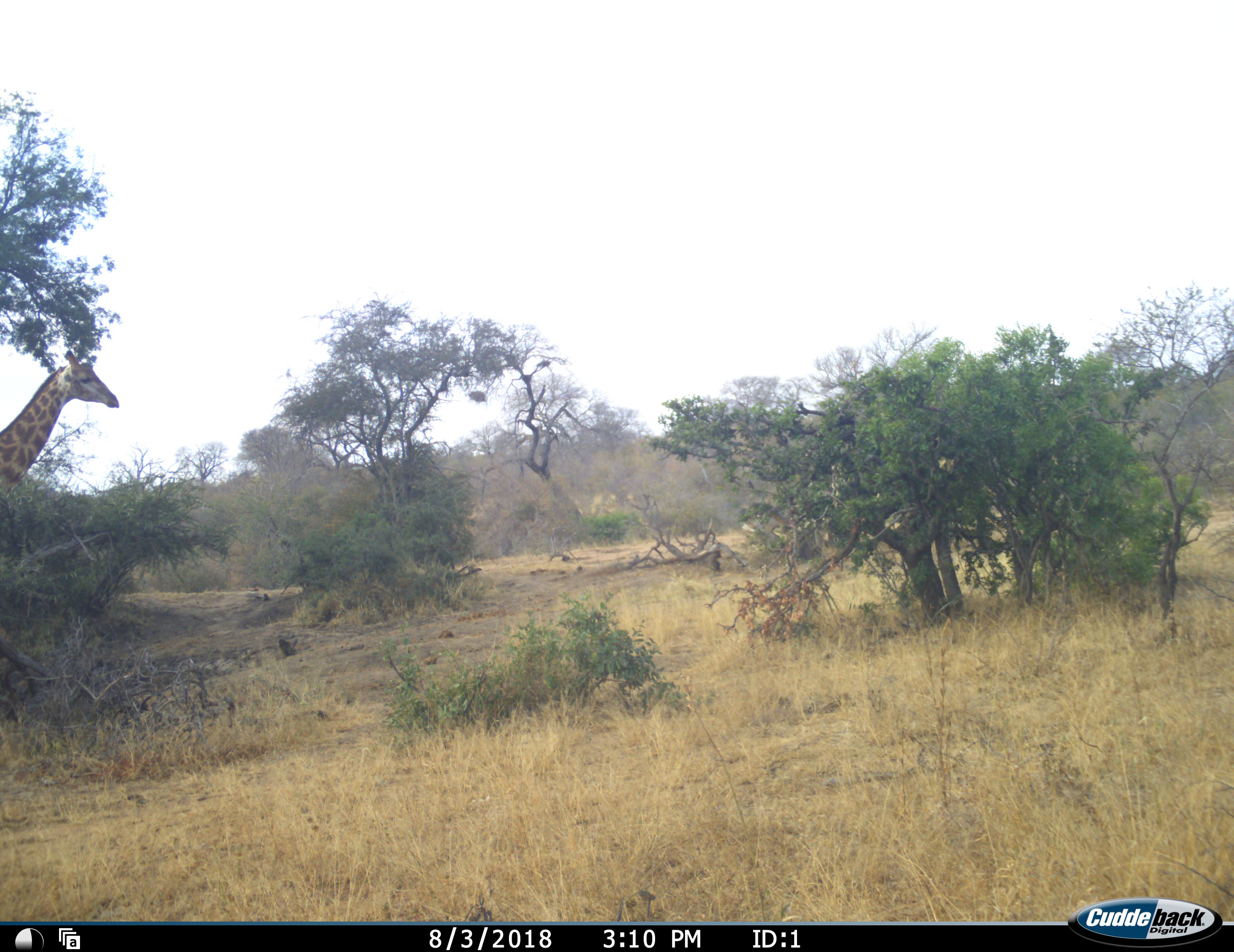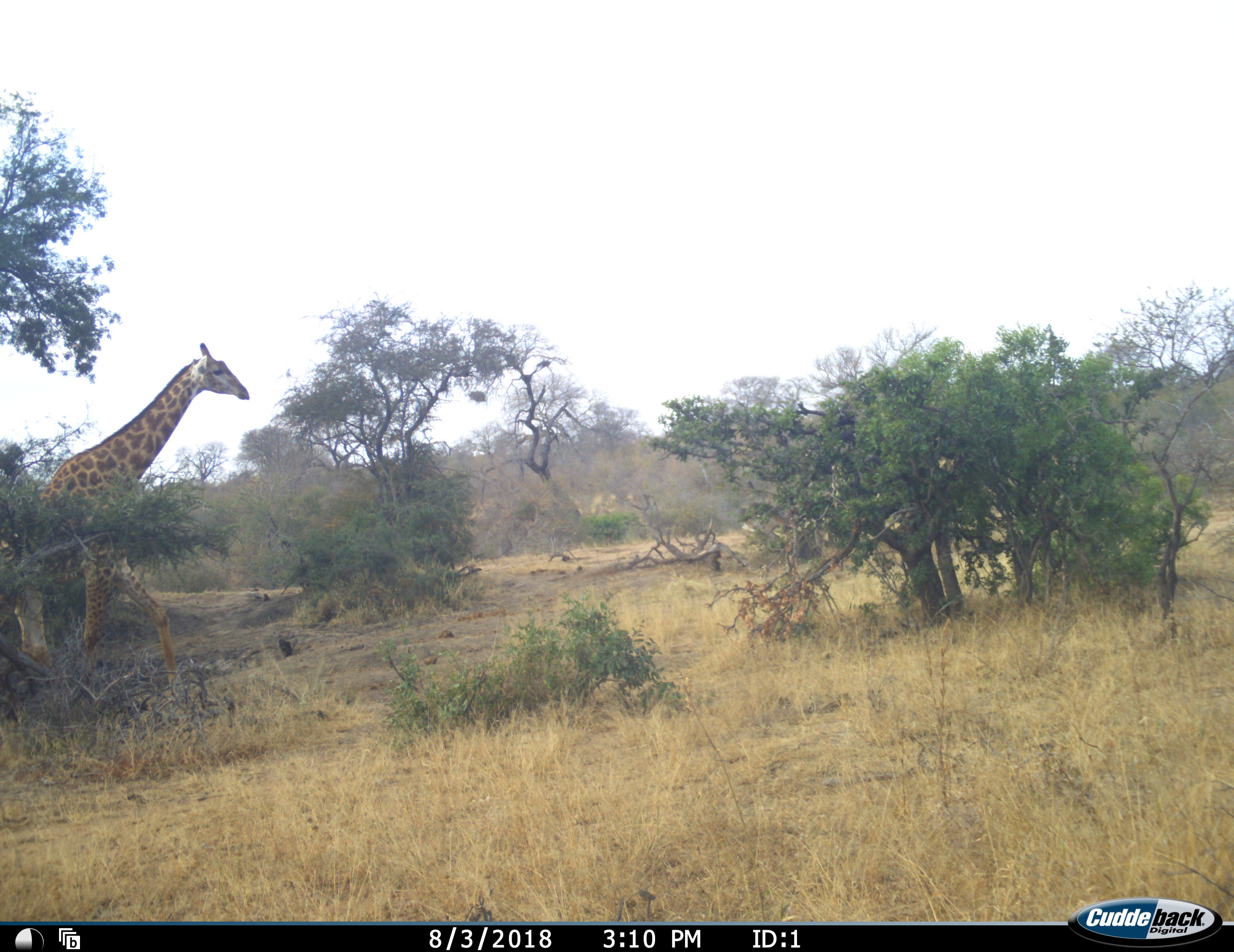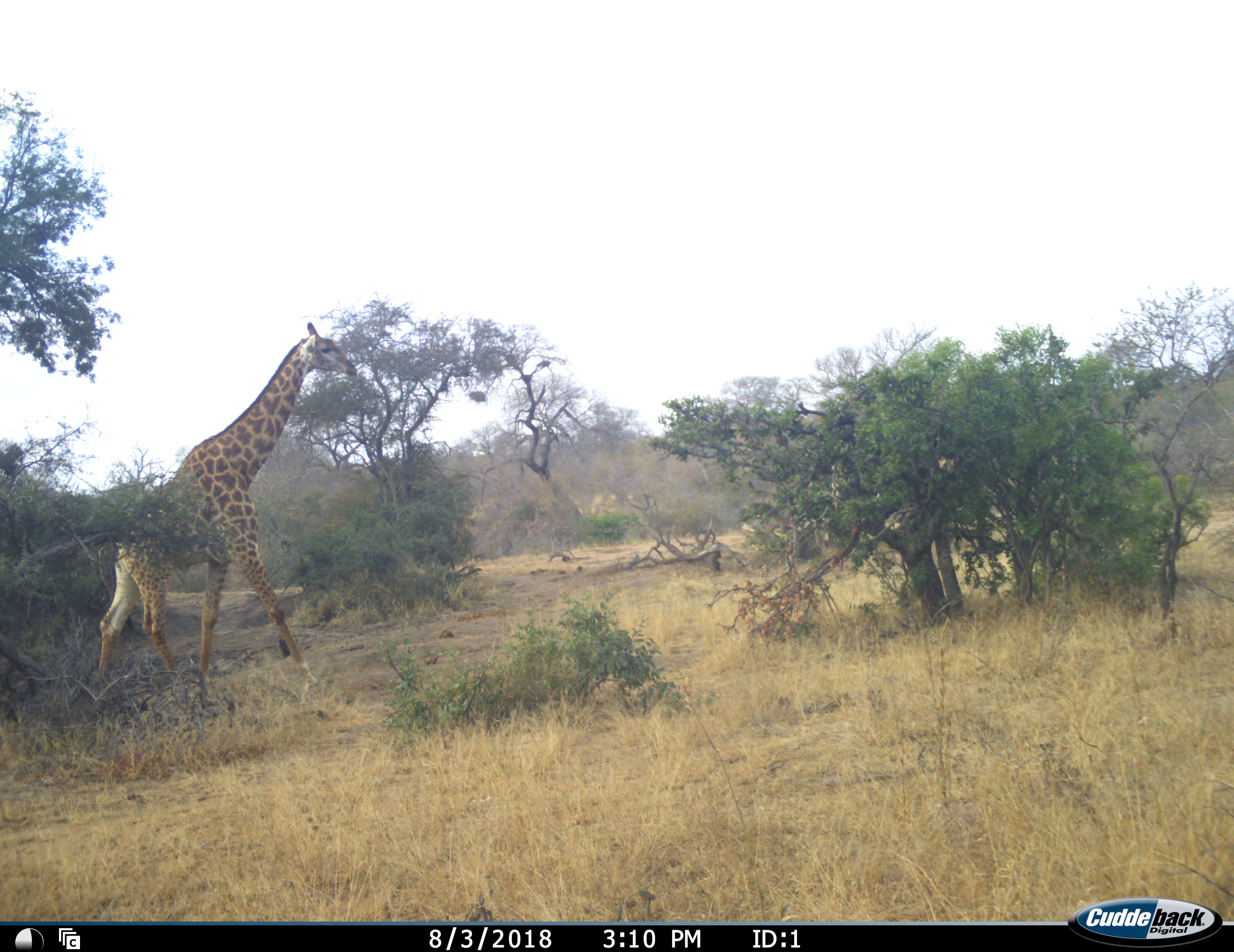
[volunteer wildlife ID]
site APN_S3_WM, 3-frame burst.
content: unidentified animal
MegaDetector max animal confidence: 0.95